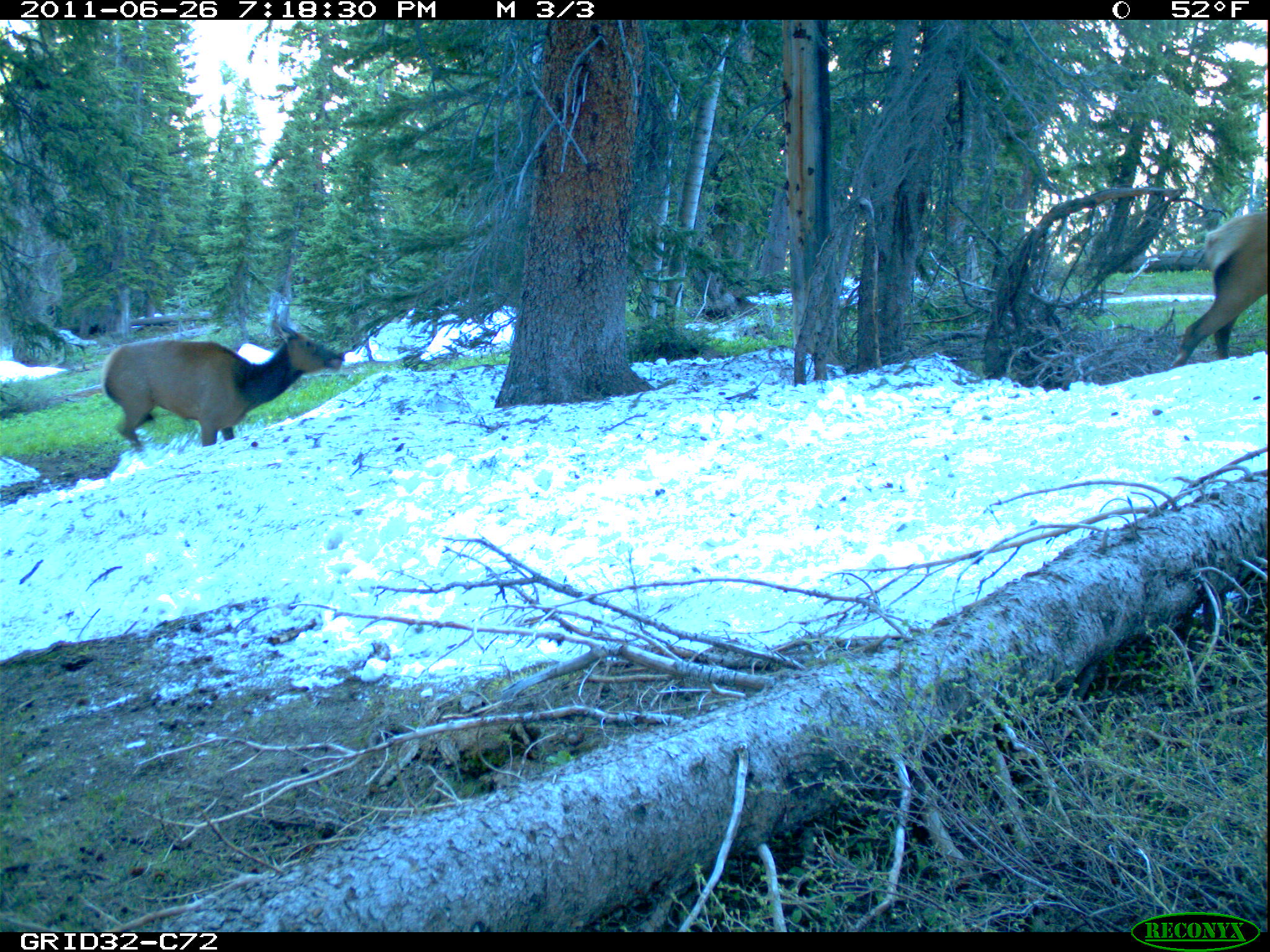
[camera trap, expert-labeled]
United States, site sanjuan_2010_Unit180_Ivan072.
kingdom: Animalia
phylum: Chordata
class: Mammalia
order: Artiodactyla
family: Cervidae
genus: Cervus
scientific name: Cervus elaphus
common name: red deer